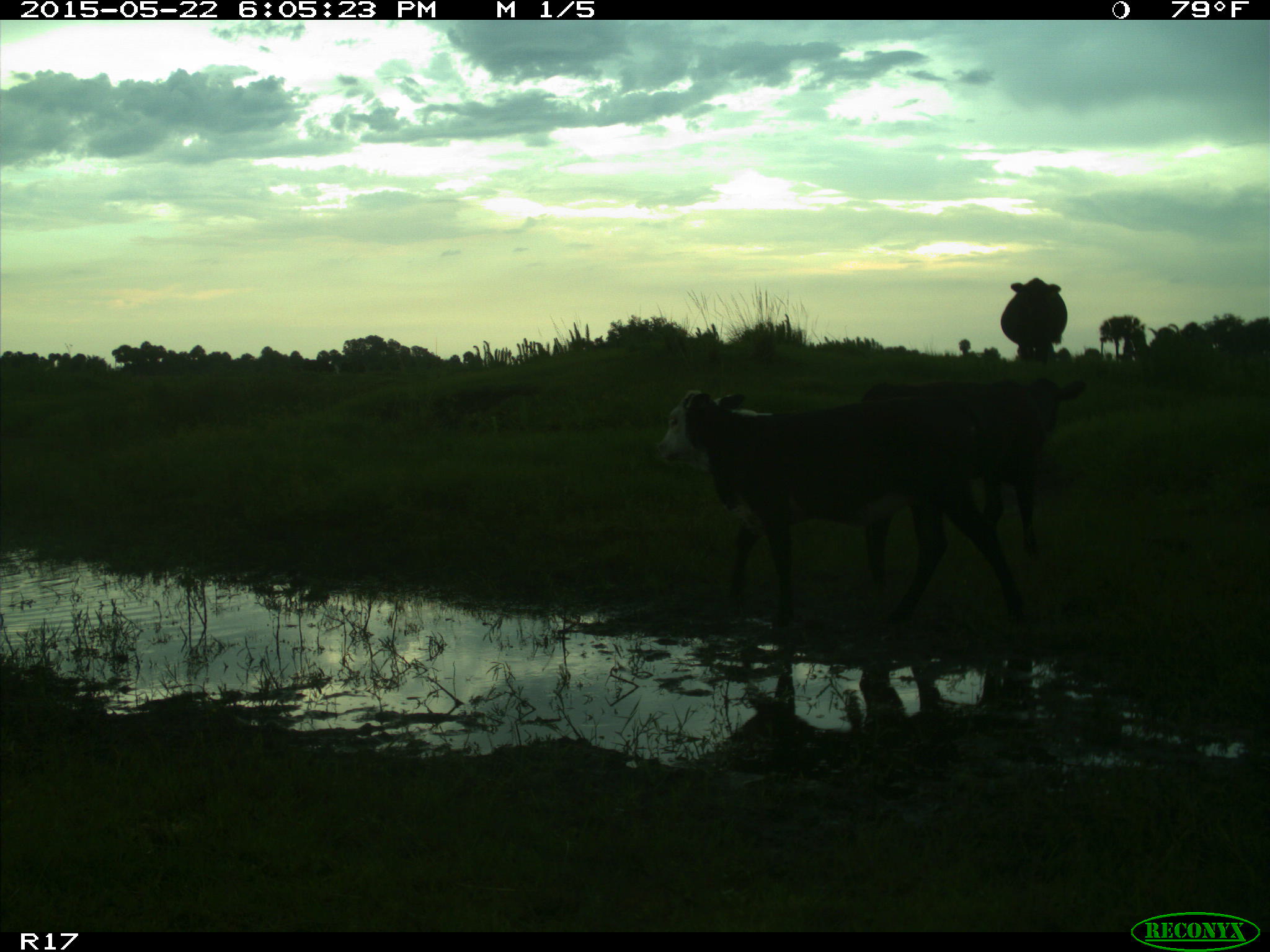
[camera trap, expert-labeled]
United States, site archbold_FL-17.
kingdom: Animalia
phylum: Chordata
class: Mammalia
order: Artiodactyla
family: Bovidae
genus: Bos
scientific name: Bos taurus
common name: domestic cow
Bos taurus (domestic cow).